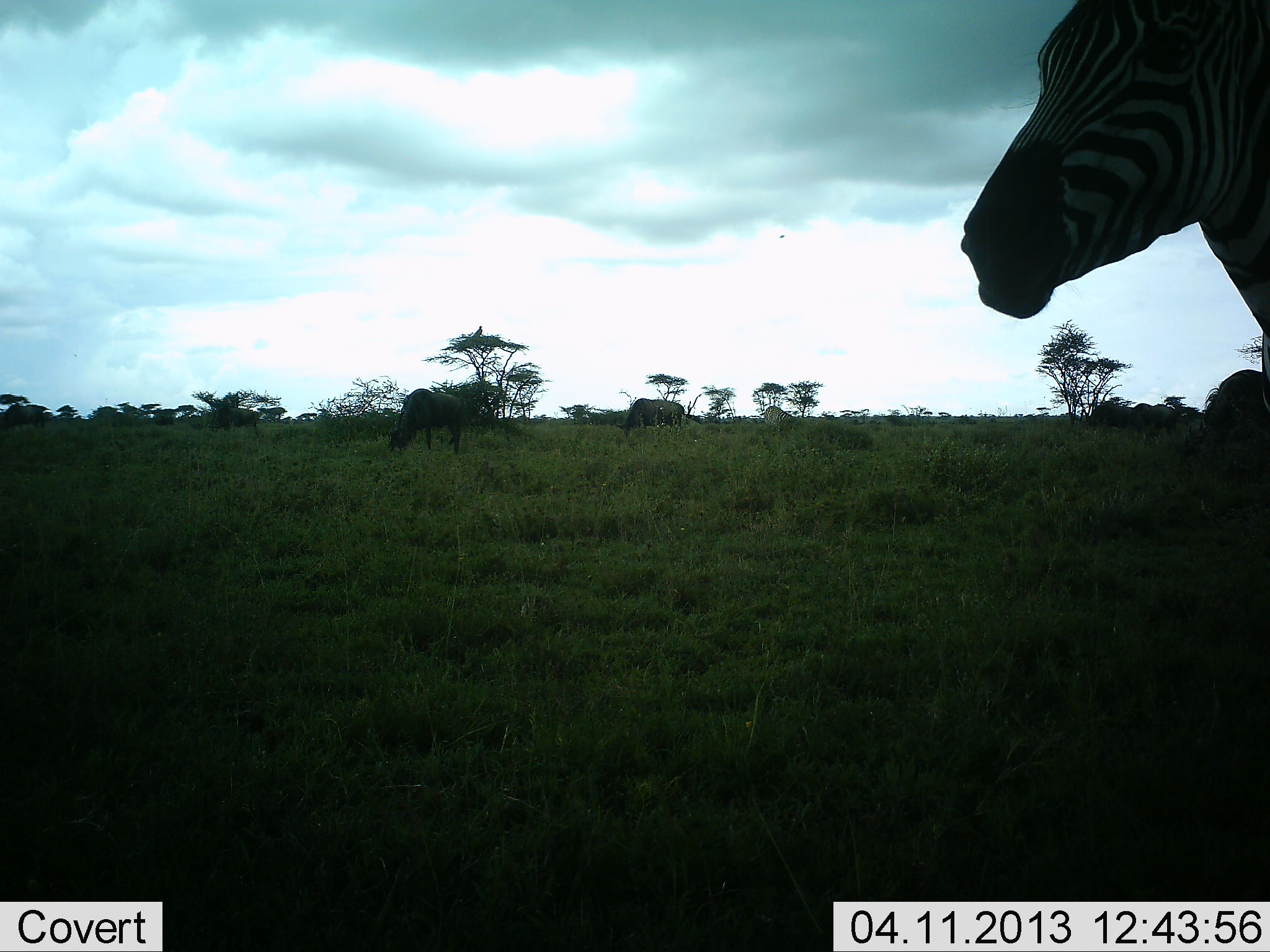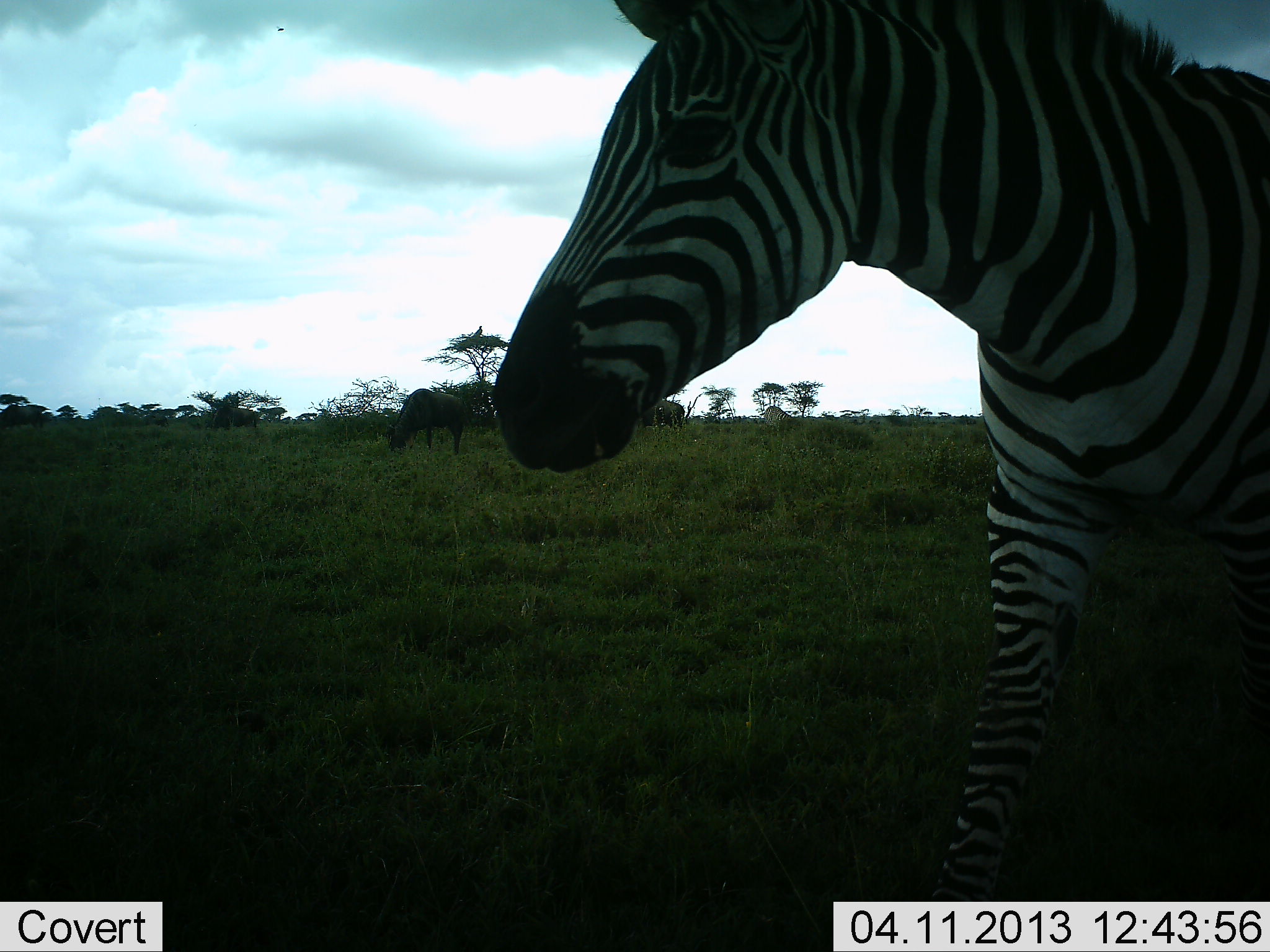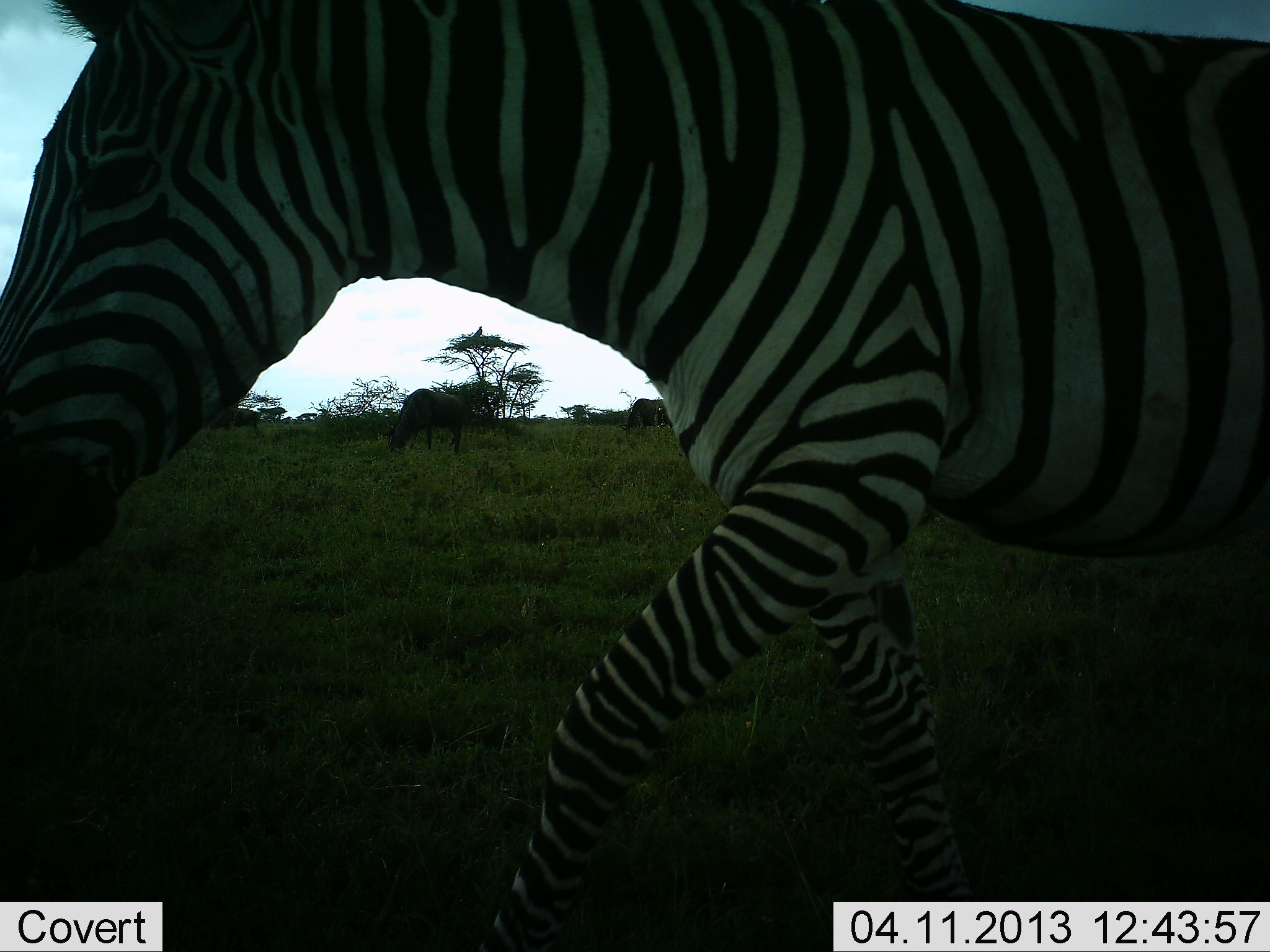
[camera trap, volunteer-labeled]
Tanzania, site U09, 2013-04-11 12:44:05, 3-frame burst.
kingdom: Animalia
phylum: Chordata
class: Mammalia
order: Artiodactyla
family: Bovidae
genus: Connochaetes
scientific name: Connochaetes taurinus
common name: blue wildebeest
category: wildebeest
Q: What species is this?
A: Wildebeest (blue wildebeest) (Connochaetes taurinus).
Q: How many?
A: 4.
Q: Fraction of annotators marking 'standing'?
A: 35%.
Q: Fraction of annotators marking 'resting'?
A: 0%.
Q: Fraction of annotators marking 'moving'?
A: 9%.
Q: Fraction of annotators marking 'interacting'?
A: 0%.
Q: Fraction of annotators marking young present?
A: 0%.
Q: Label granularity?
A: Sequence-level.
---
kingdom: Animalia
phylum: Chordata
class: Mammalia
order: Perissodactyla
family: Equidae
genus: Equus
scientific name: Equus quagga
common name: plains zebra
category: zebra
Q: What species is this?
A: Zebra (plains zebra) (Equus quagga).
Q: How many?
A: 1.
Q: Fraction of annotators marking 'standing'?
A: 16%.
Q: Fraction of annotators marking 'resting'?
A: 0%.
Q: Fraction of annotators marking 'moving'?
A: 86%.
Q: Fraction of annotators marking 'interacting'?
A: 0%.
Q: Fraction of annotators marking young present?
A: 0%.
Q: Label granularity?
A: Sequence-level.